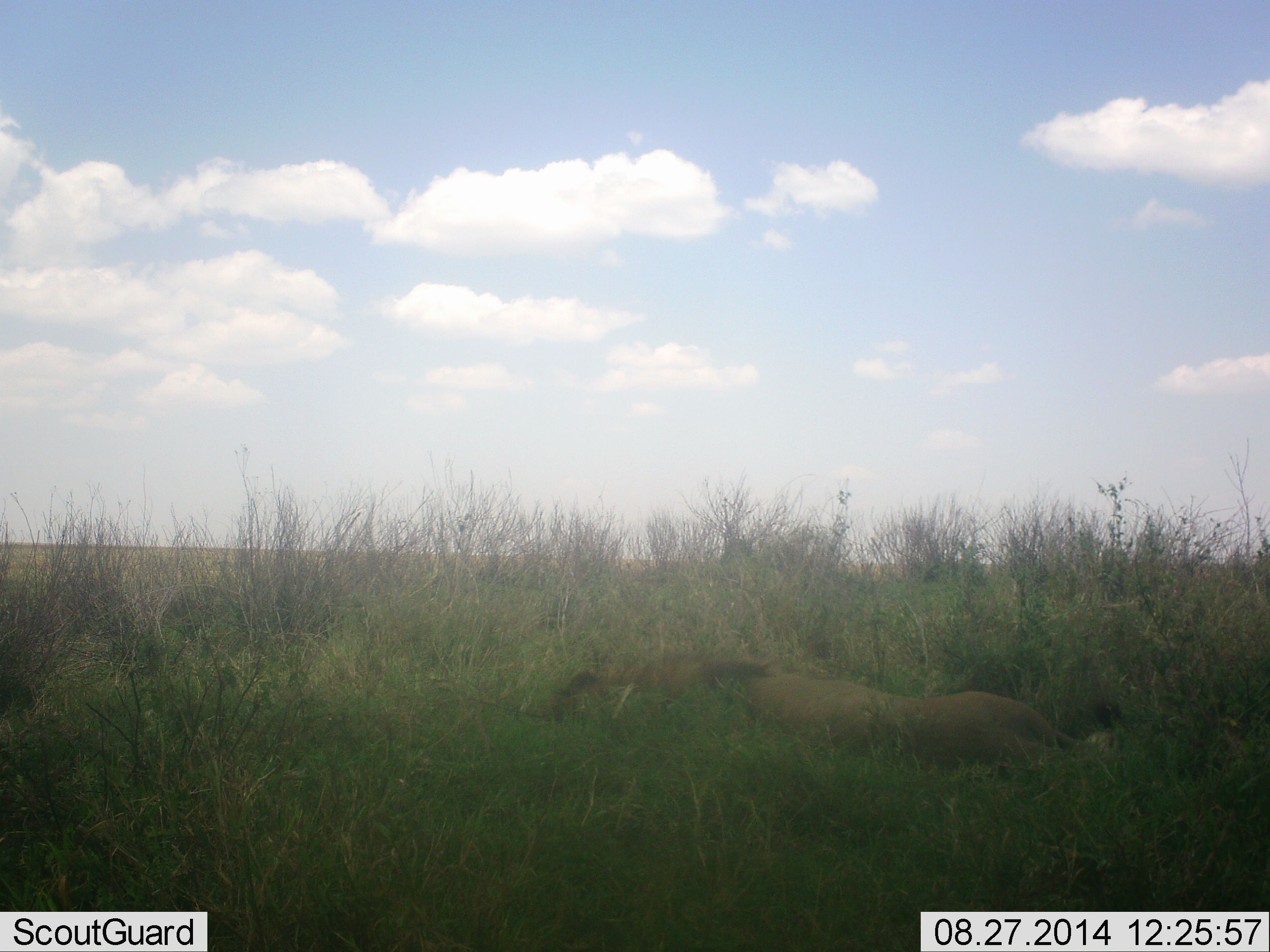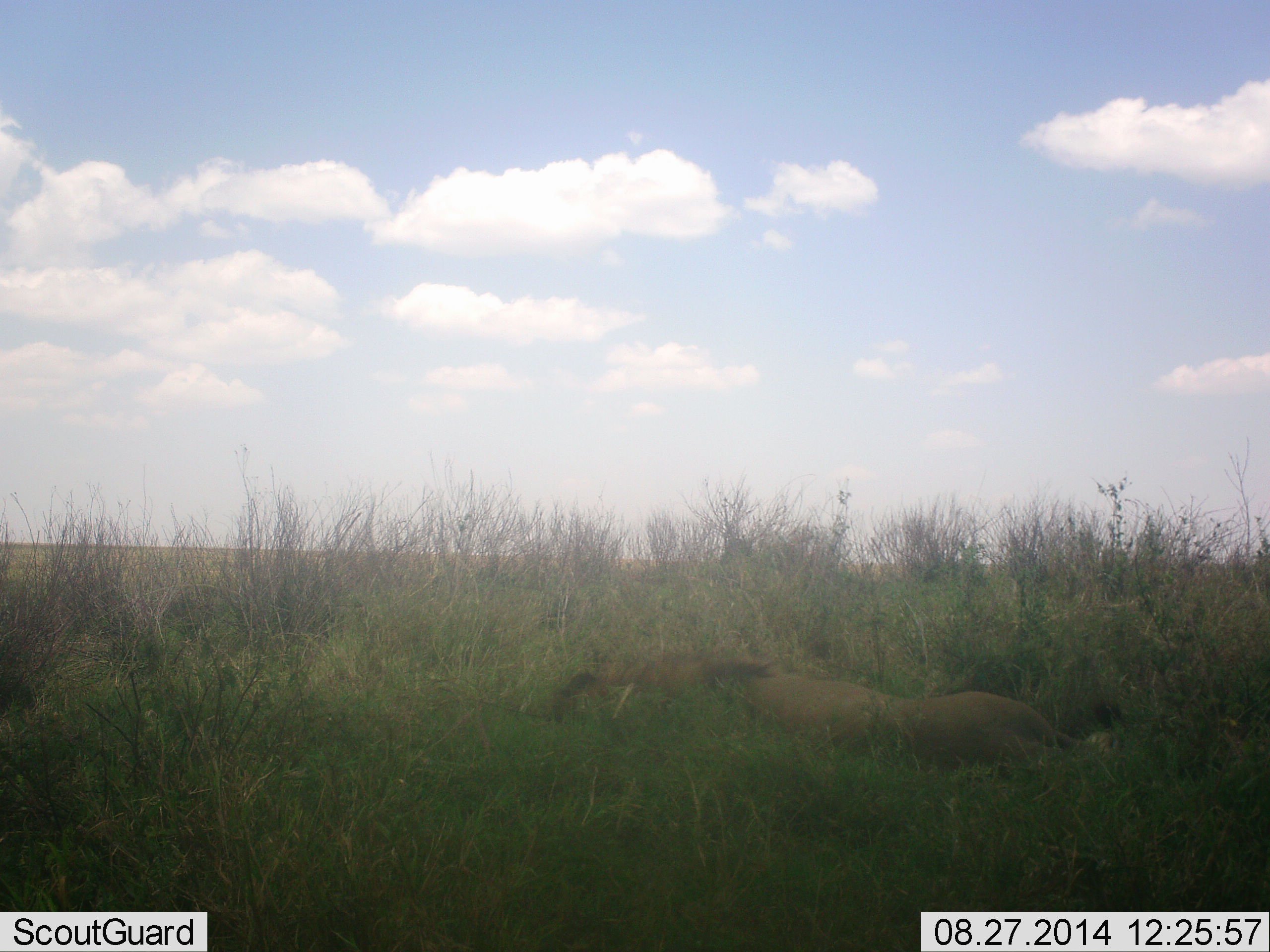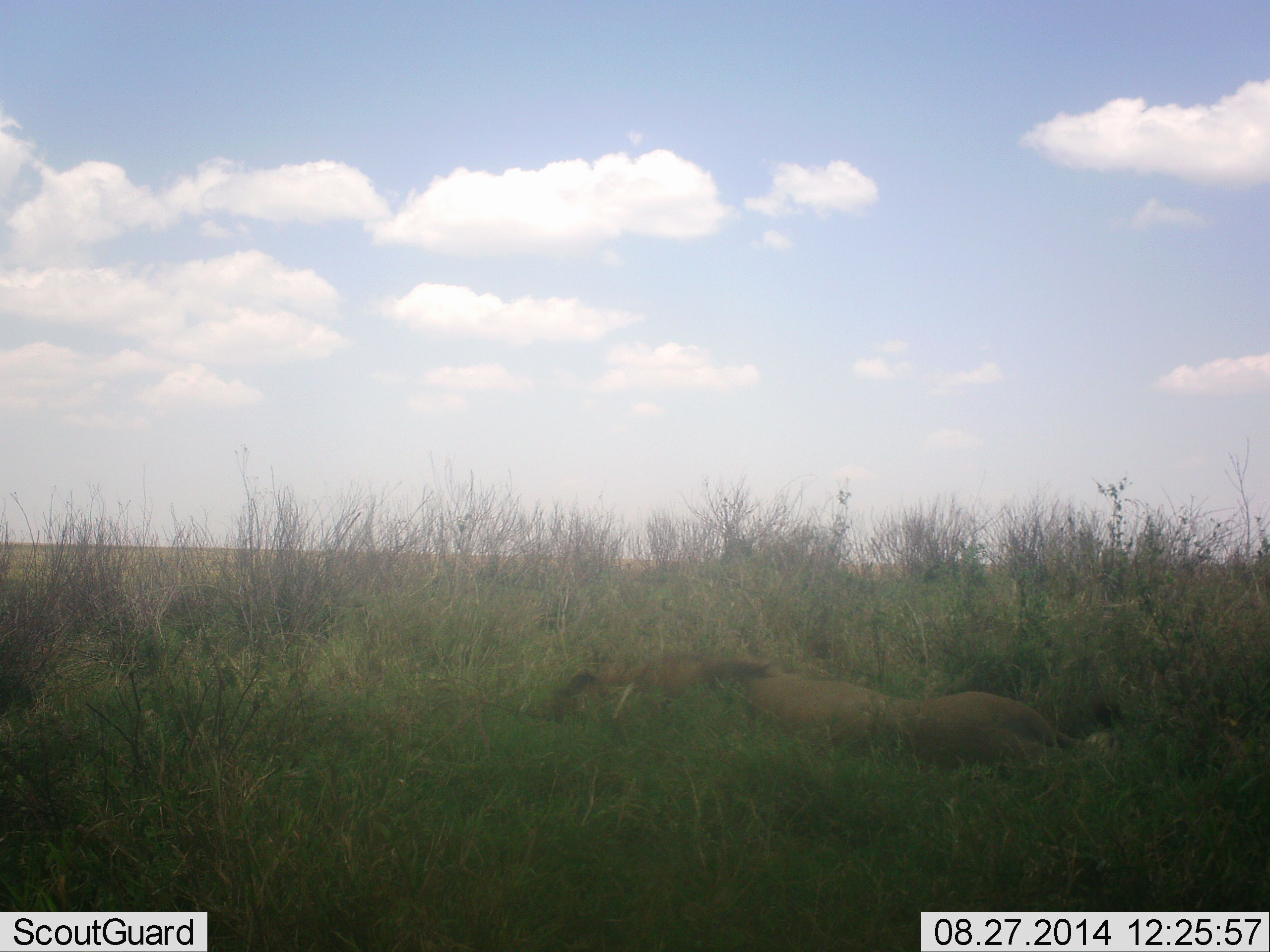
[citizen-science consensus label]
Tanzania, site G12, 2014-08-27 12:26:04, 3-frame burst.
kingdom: Animalia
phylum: Chordata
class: Mammalia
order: Carnivora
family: Felidae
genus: Panthera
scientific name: Panthera leo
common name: lion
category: lionmale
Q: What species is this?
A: Lionmale (lion) (Panthera leo).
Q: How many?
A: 1.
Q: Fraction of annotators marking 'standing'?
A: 0%.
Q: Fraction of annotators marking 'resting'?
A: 100%.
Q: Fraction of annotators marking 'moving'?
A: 0%.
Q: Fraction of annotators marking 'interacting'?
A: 0%.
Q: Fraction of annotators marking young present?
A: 0%.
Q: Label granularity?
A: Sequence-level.